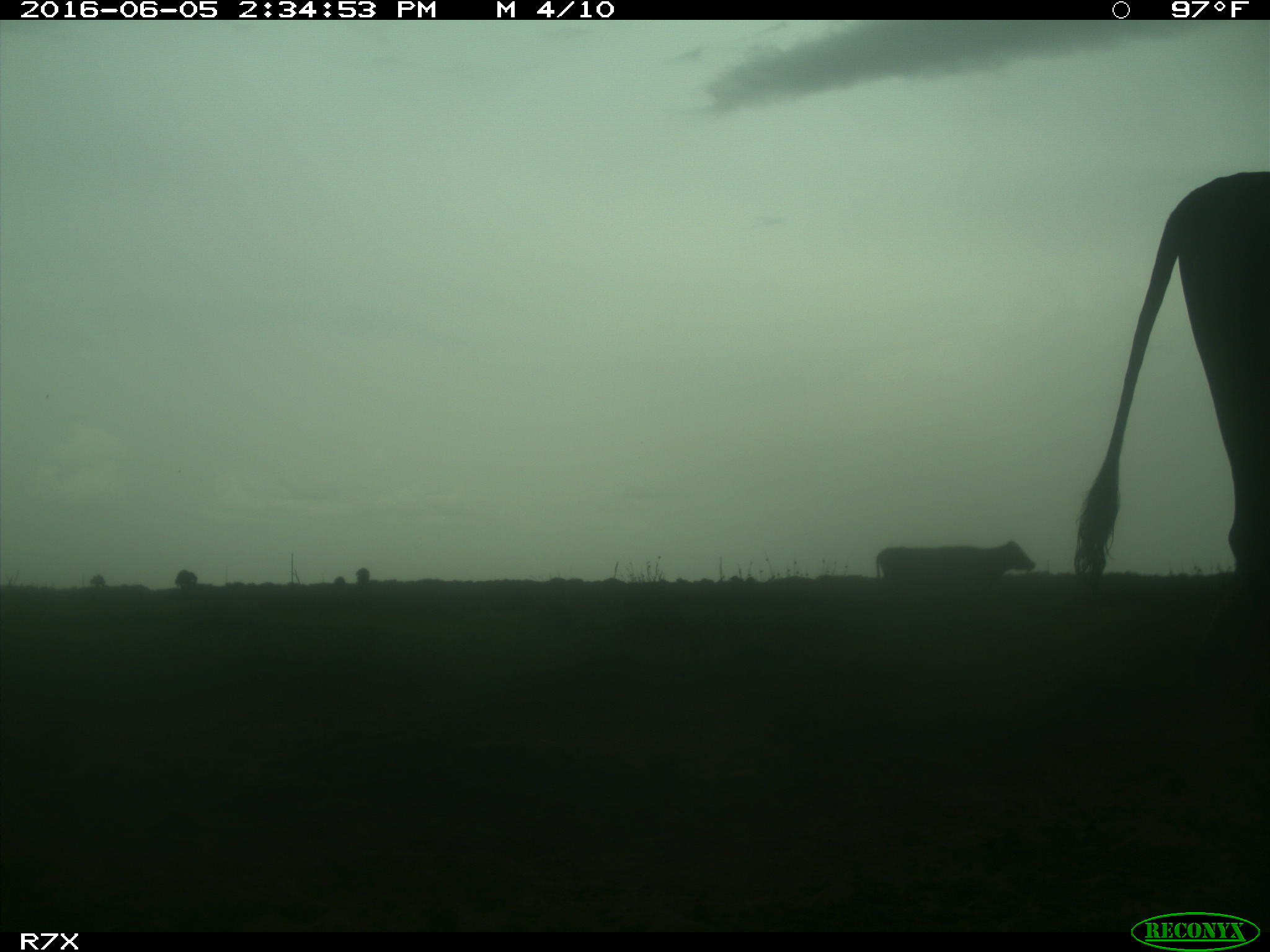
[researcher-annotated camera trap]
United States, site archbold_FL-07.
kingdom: Animalia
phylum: Chordata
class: Mammalia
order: Artiodactyla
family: Bovidae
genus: Bos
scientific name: Bos taurus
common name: domestic cow